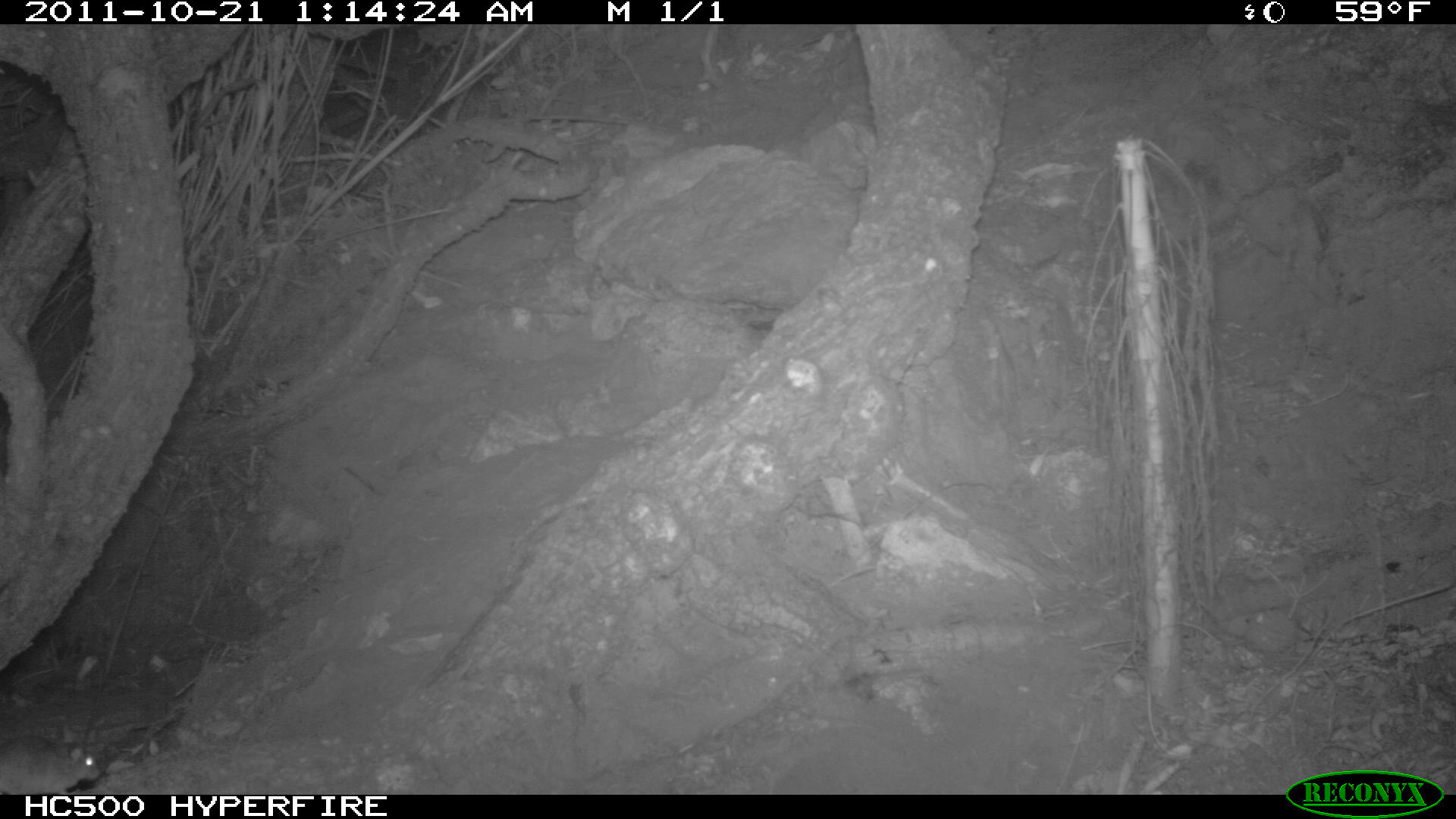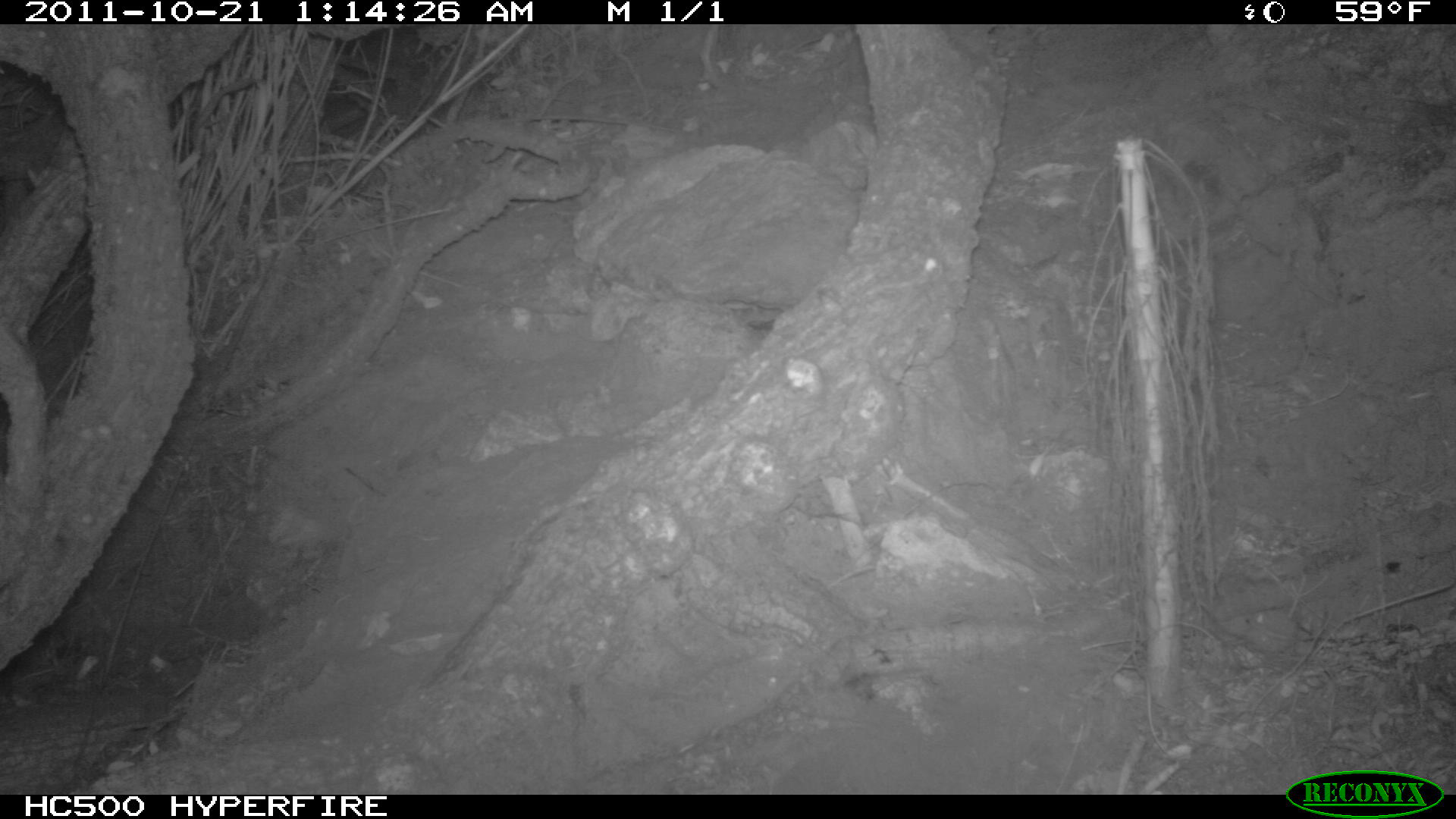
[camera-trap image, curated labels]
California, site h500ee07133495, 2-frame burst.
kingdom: Animalia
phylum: Chordata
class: Mammalia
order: Rodentia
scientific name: Rodentia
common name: rodent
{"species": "rodent (Rodentia)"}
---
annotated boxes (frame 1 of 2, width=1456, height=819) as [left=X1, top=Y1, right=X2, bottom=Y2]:
rodent: [left=0, top=733, right=103, bottom=794]